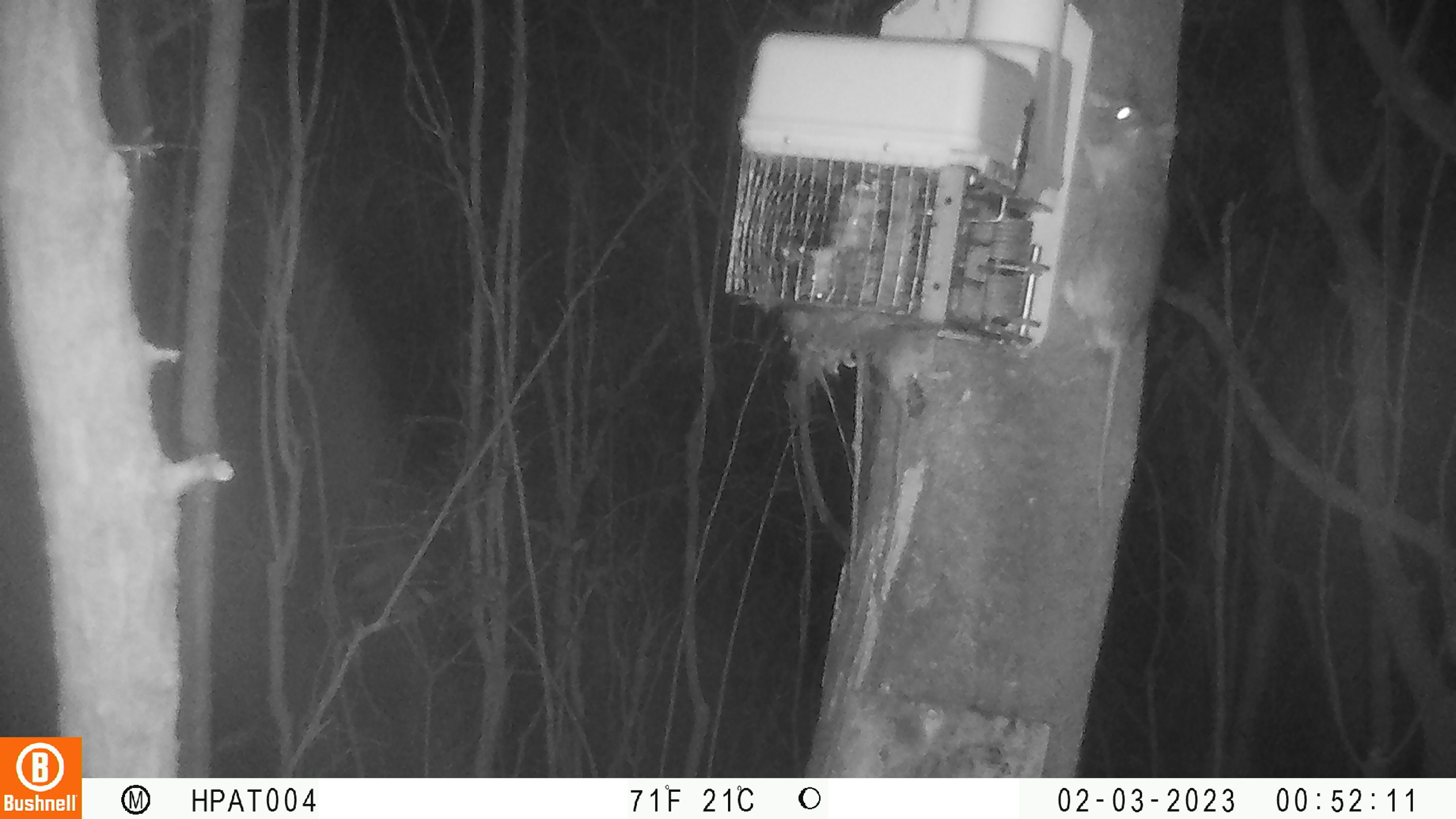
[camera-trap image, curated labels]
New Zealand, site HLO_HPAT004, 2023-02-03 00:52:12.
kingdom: Animalia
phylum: Chordata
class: Mammalia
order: Rodentia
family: Muridae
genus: Rattus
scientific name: Rattus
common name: rat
Rat (Rattus).